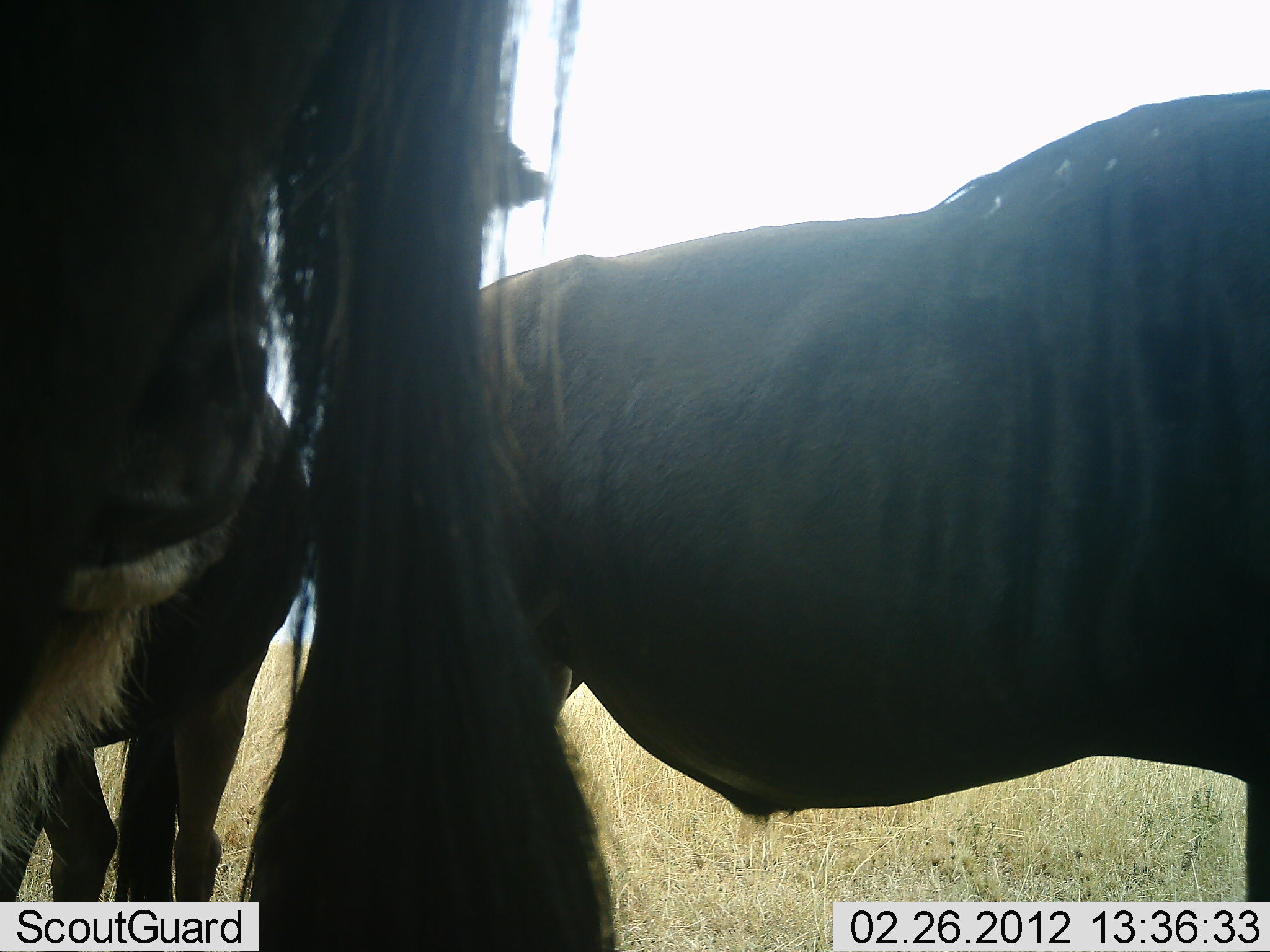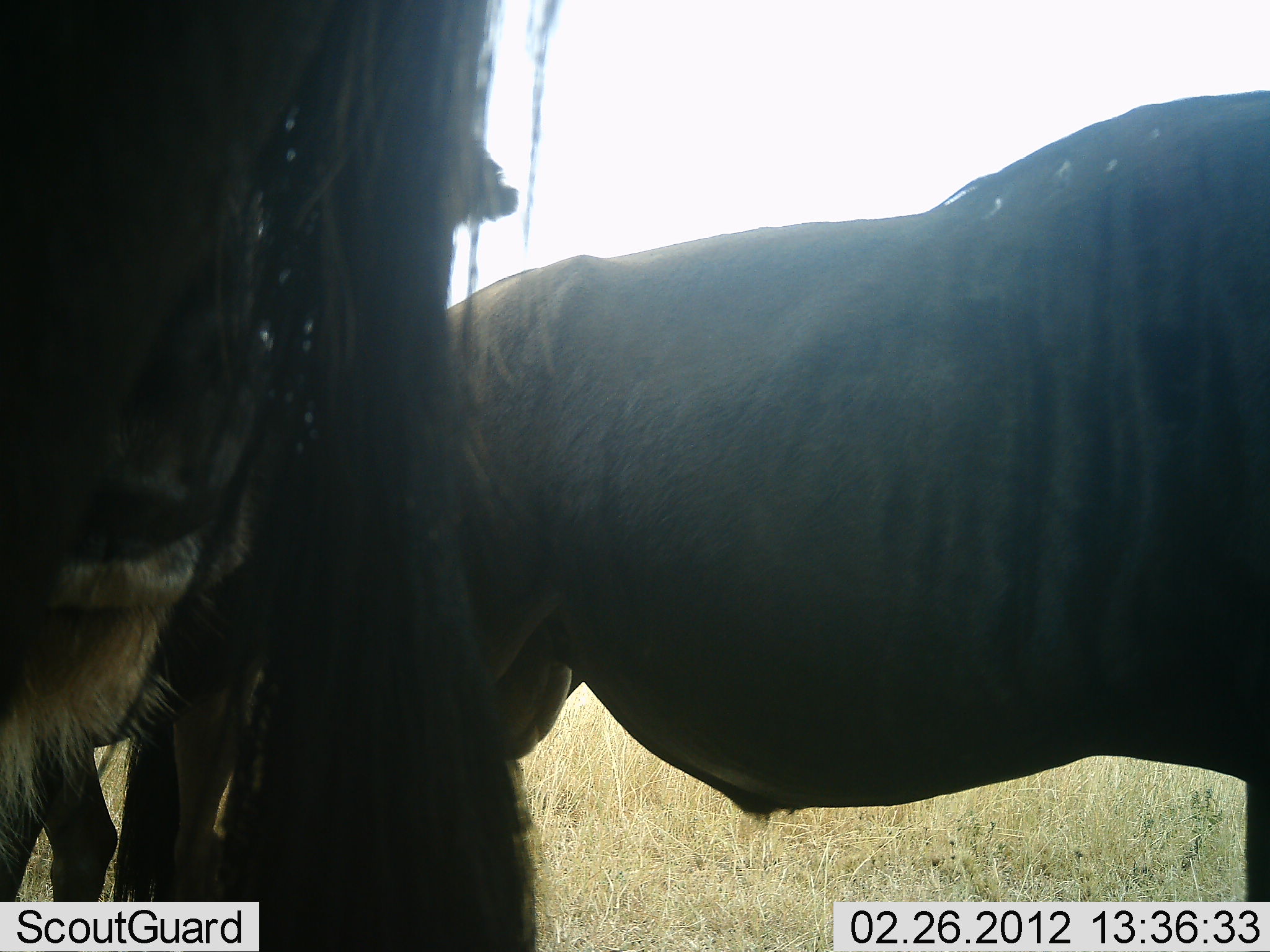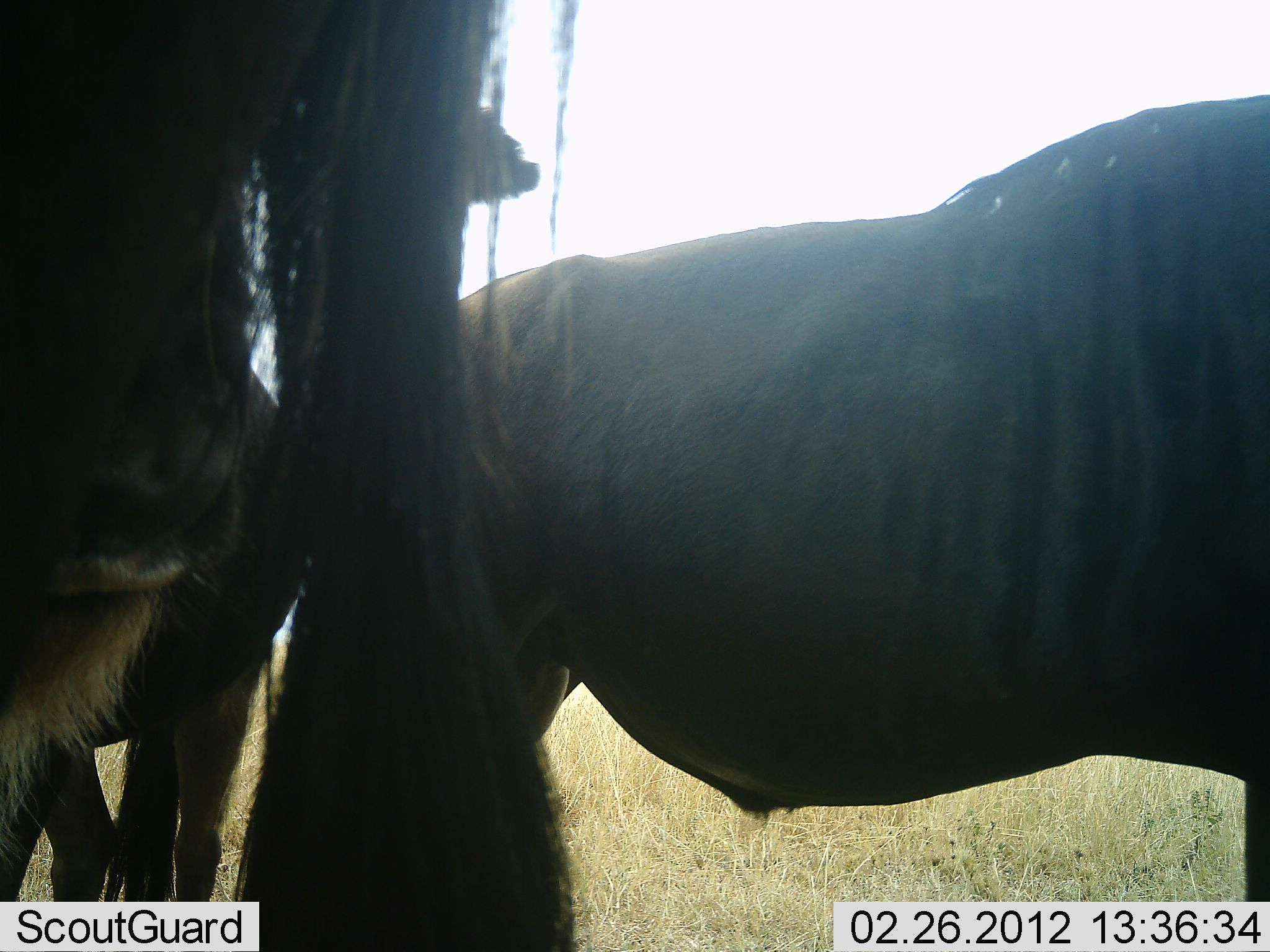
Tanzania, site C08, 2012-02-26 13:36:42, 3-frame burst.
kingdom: Animalia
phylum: Chordata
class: Mammalia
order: Artiodactyla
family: Bovidae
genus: Connochaetes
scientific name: Connochaetes taurinus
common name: blue wildebeest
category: wildebeest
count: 3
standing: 100%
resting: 4%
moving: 0%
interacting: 4%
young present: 11%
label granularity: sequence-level